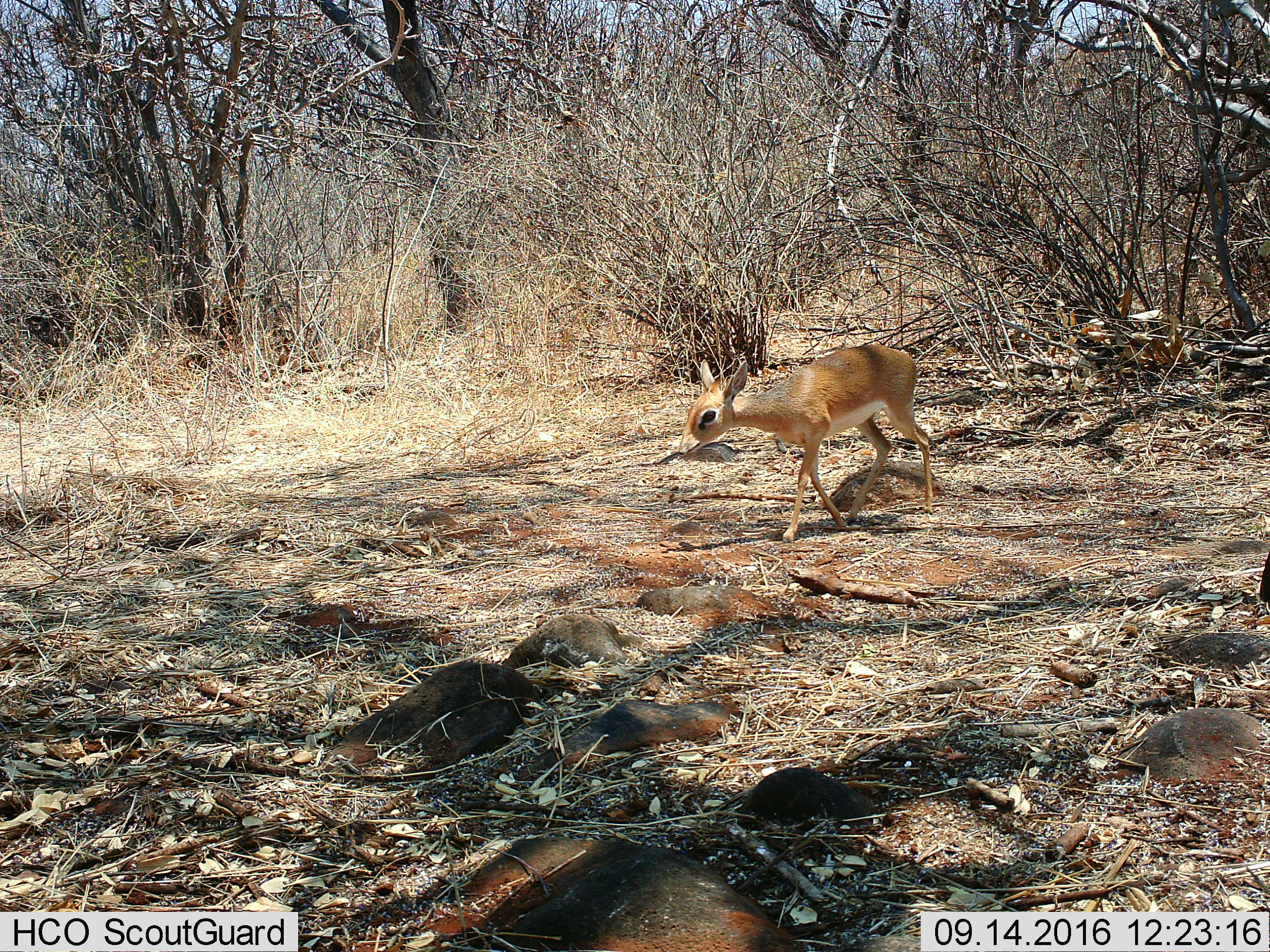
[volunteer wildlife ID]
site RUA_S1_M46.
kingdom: Animalia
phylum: Chordata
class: Mammalia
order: Artiodactyla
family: Bovidae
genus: Madoqua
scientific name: Madoqua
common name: dik-dik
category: dikdik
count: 1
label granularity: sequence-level